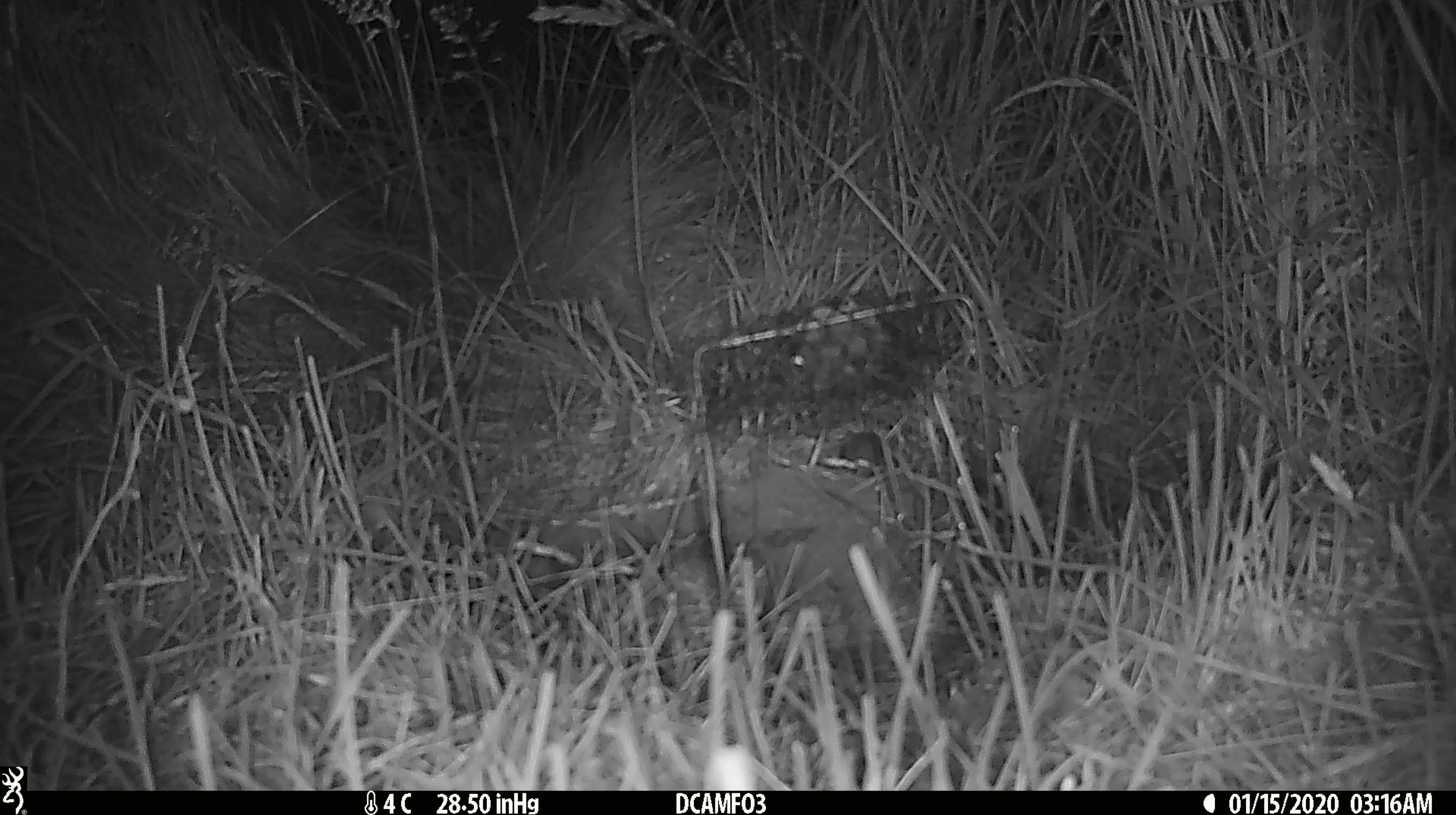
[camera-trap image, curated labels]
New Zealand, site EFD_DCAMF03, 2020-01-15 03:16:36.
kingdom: Animalia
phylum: Chordata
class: Mammalia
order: Rodentia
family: Muridae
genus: Mus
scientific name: Mus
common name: mouse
Mouse (Mus).